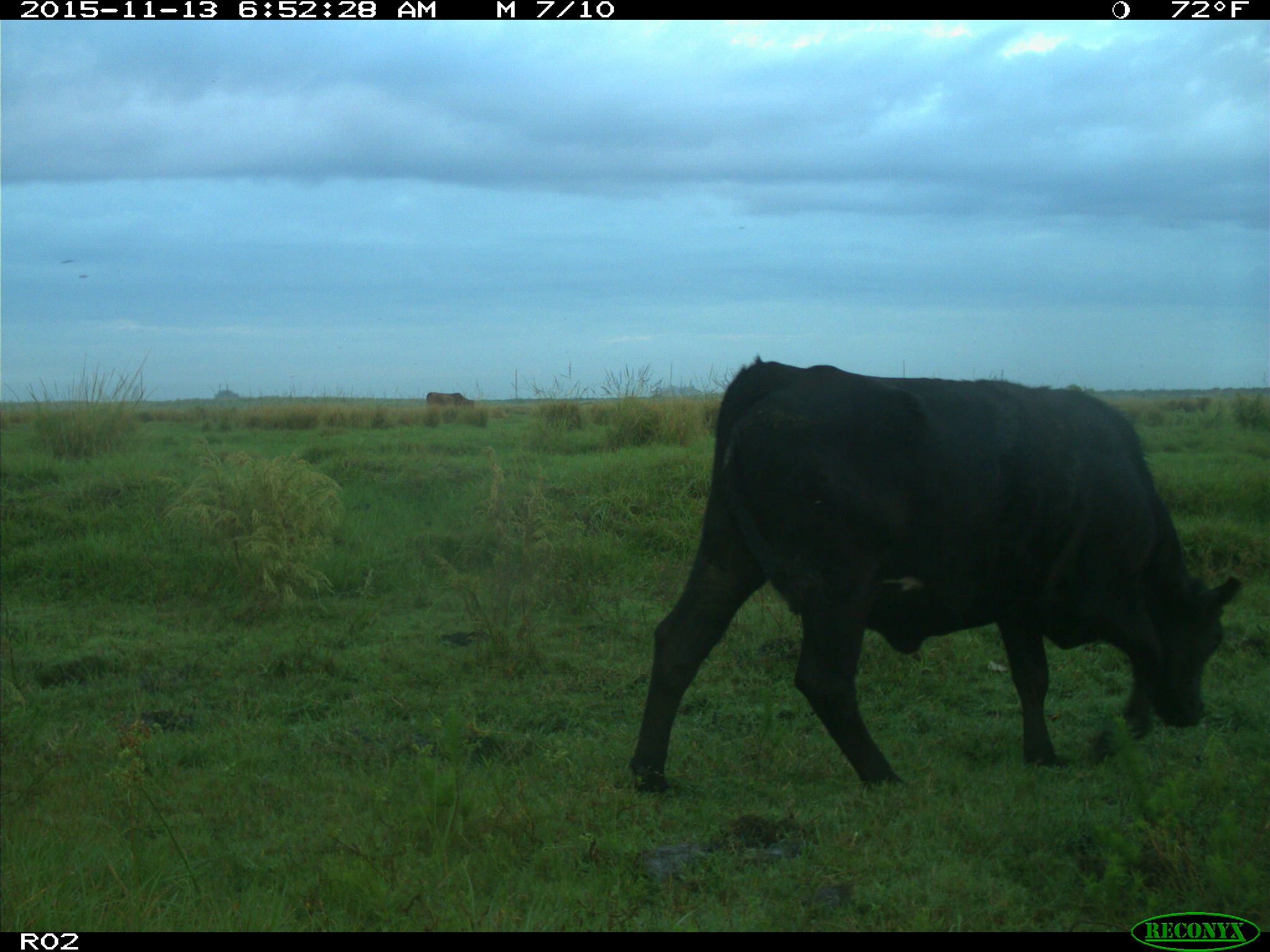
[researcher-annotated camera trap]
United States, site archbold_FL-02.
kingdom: Animalia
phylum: Chordata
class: Mammalia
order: Artiodactyla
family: Bovidae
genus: Bos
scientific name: Bos taurus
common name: domestic cow